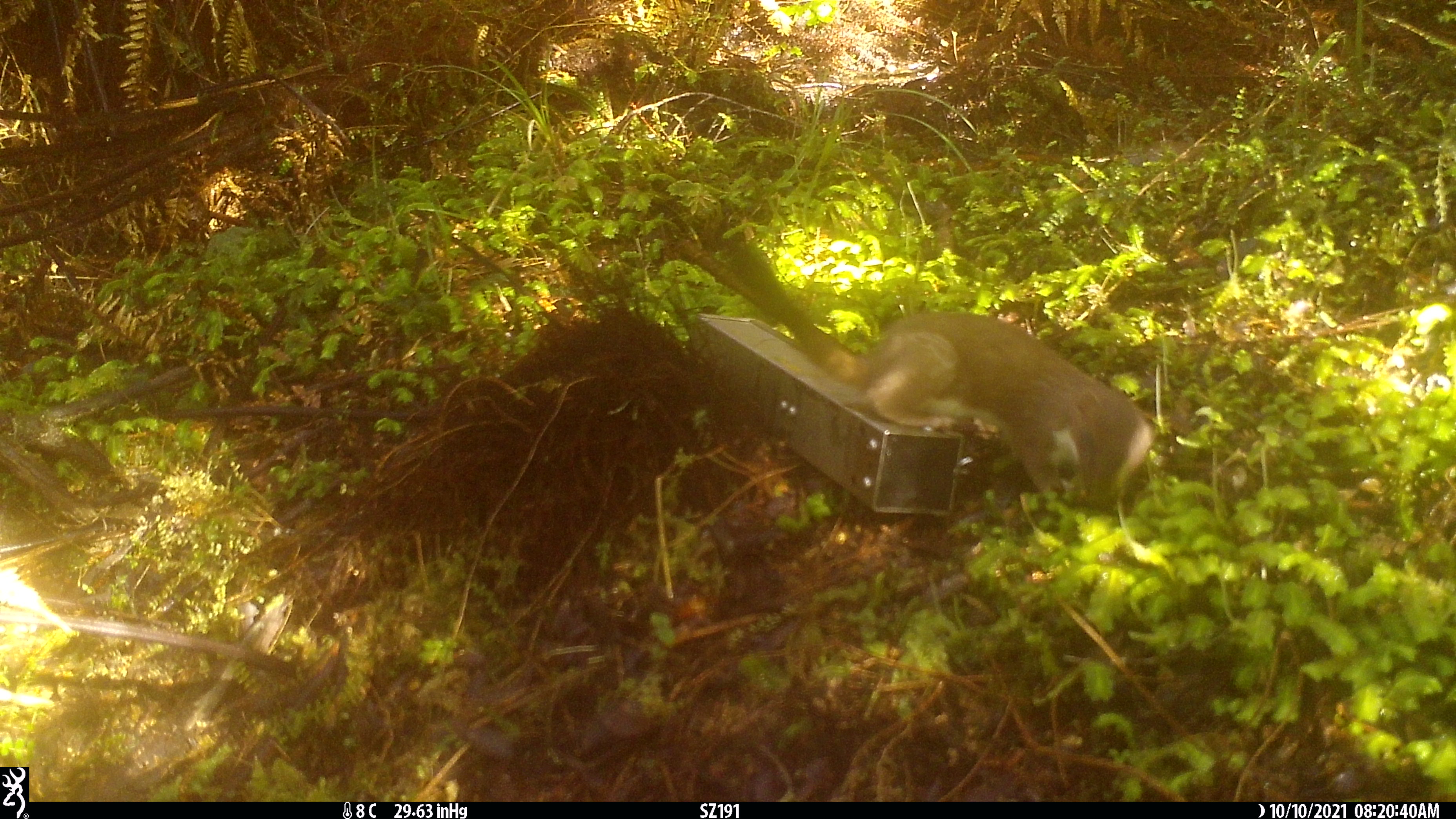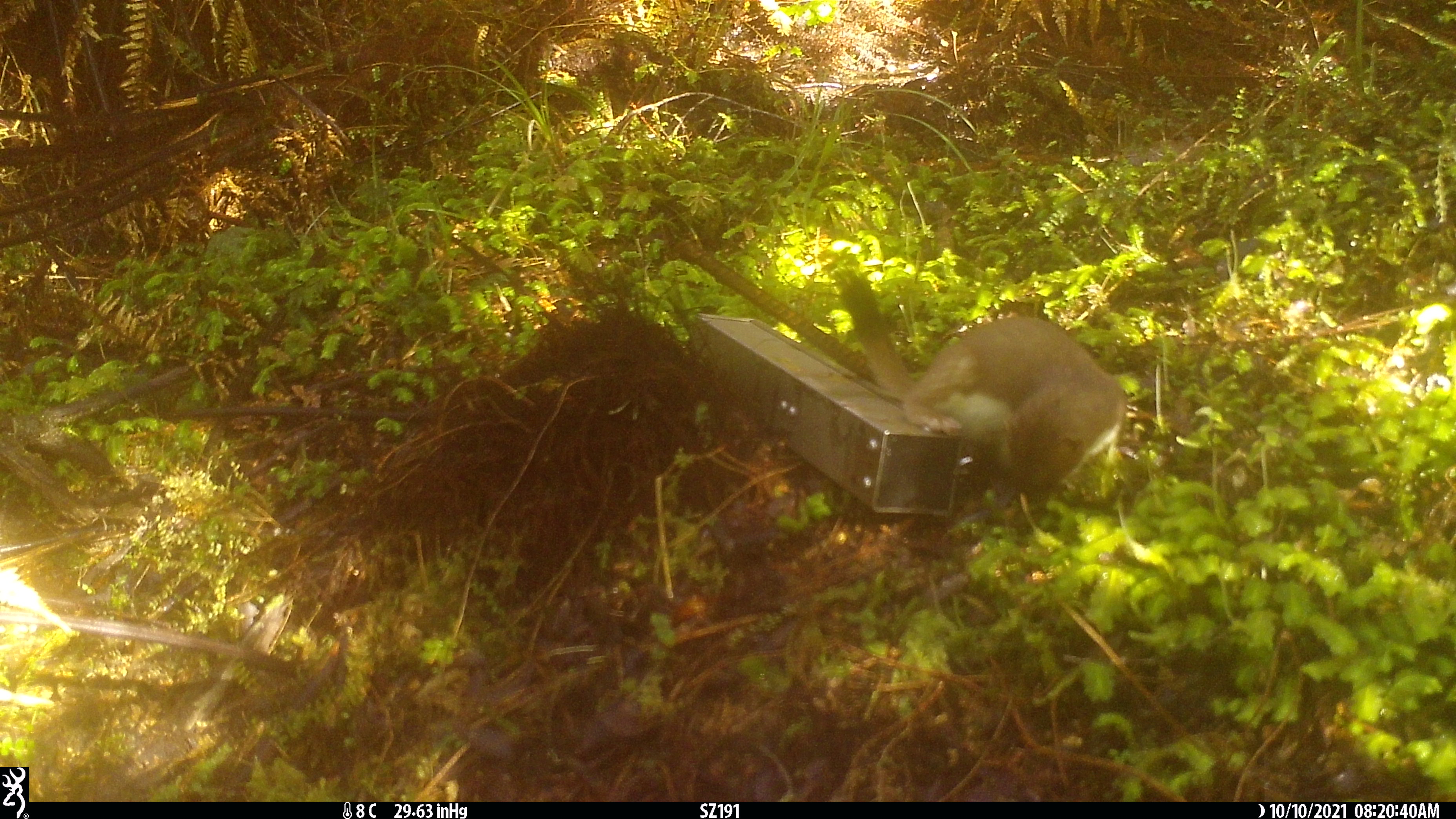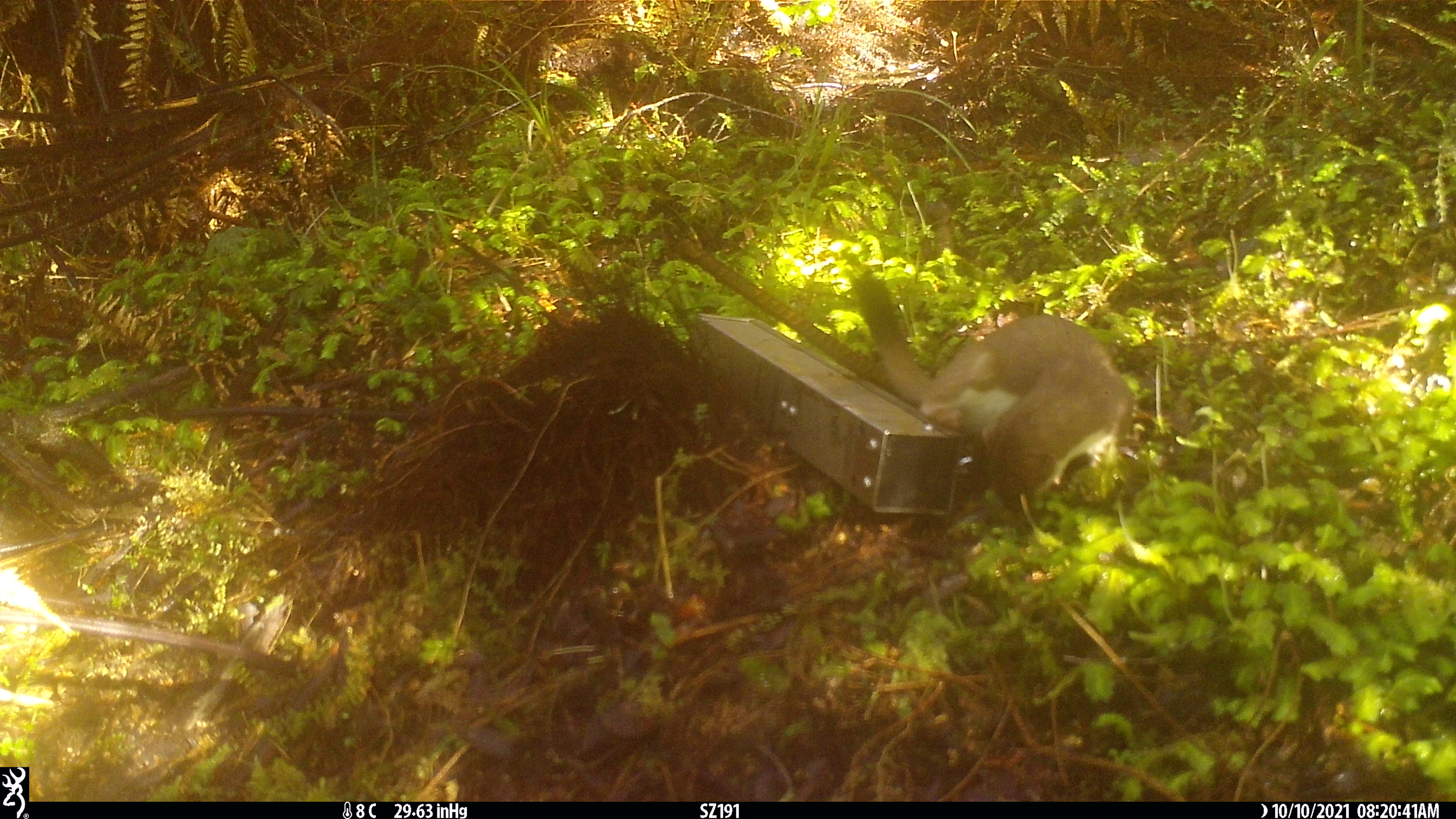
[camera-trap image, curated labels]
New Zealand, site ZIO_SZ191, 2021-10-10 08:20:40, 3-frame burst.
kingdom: Animalia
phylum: Chordata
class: Mammalia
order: Carnivora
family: Mustelidae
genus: Mustela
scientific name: Mustela erminea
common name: stoat